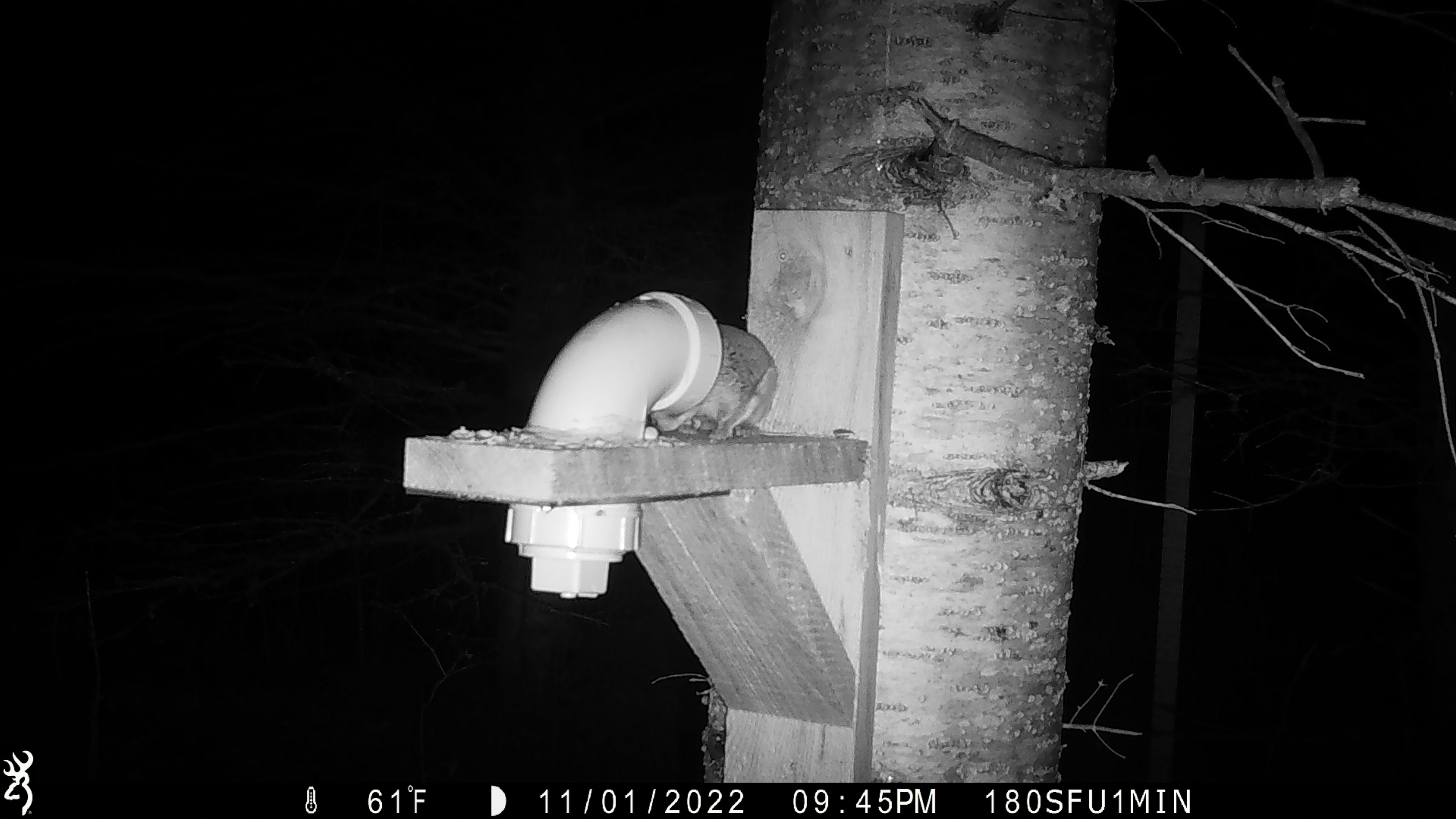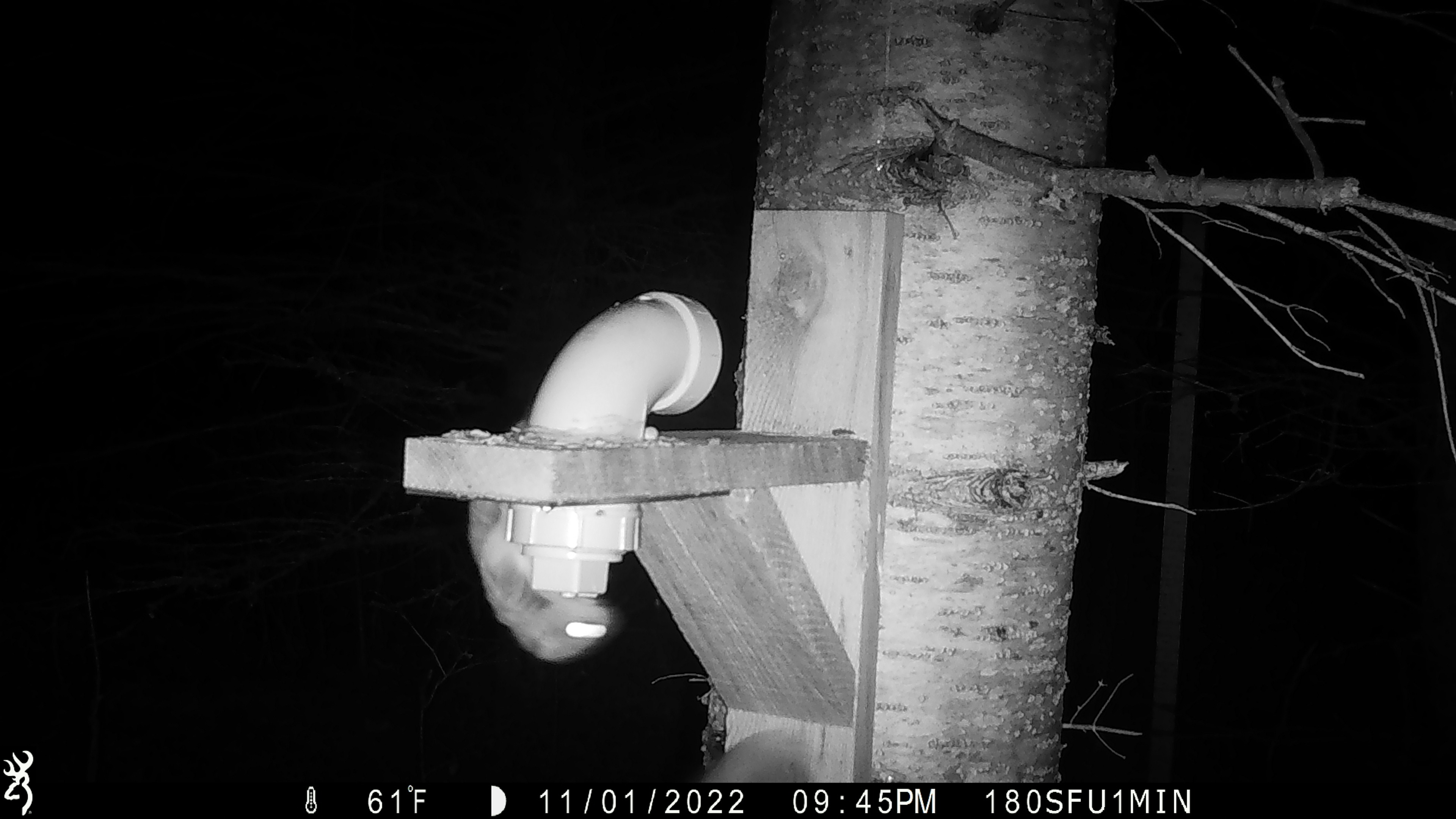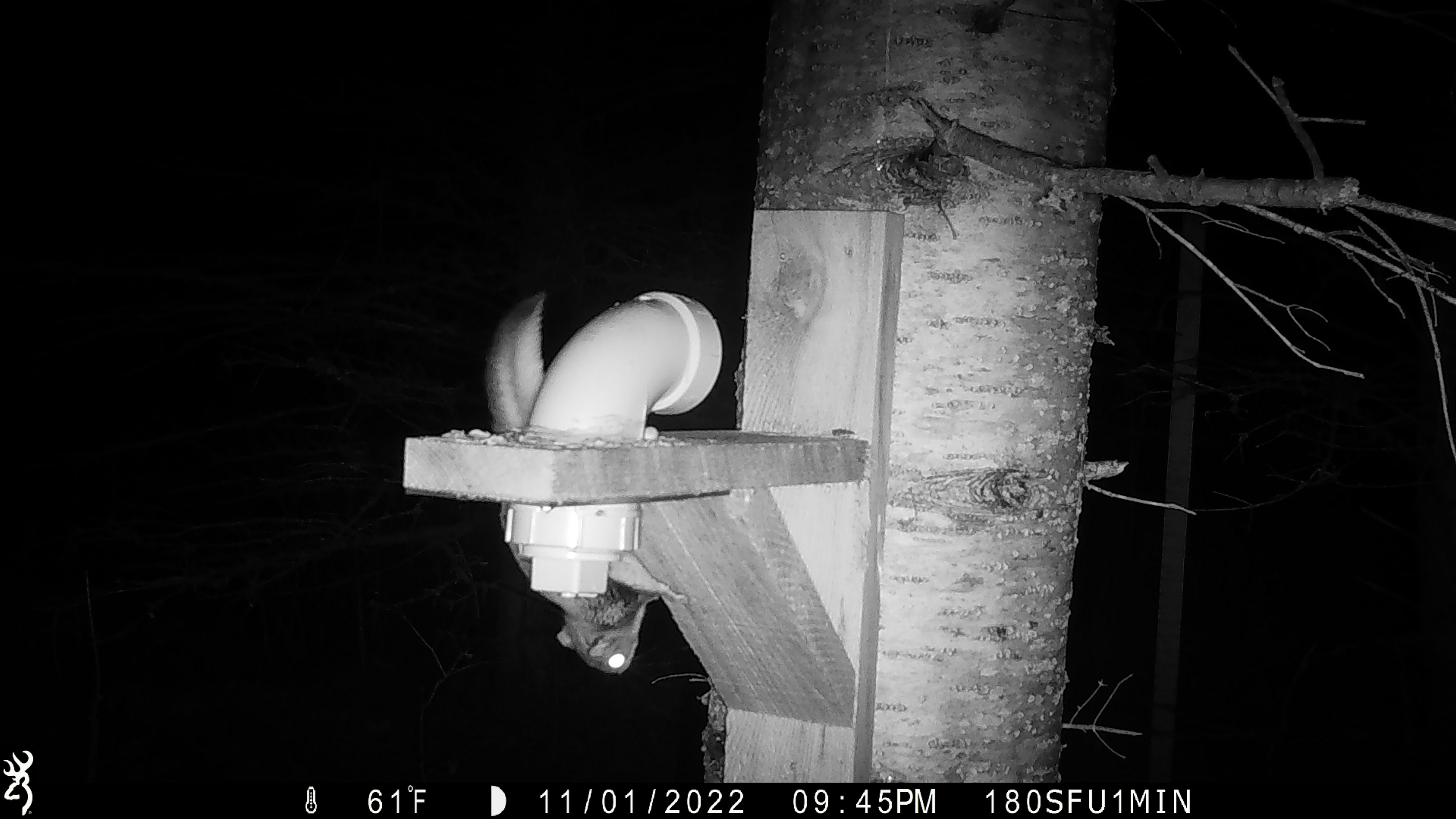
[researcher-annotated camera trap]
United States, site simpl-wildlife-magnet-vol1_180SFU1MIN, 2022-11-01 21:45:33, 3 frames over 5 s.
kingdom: Animalia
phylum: Chordata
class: Mammalia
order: Rodentia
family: Sciuridae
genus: Glaucomys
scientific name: Glaucomys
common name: flying squirrel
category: flying squirrel sp.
Flying squirrel sp. (flying squirrel) (Glaucomys).